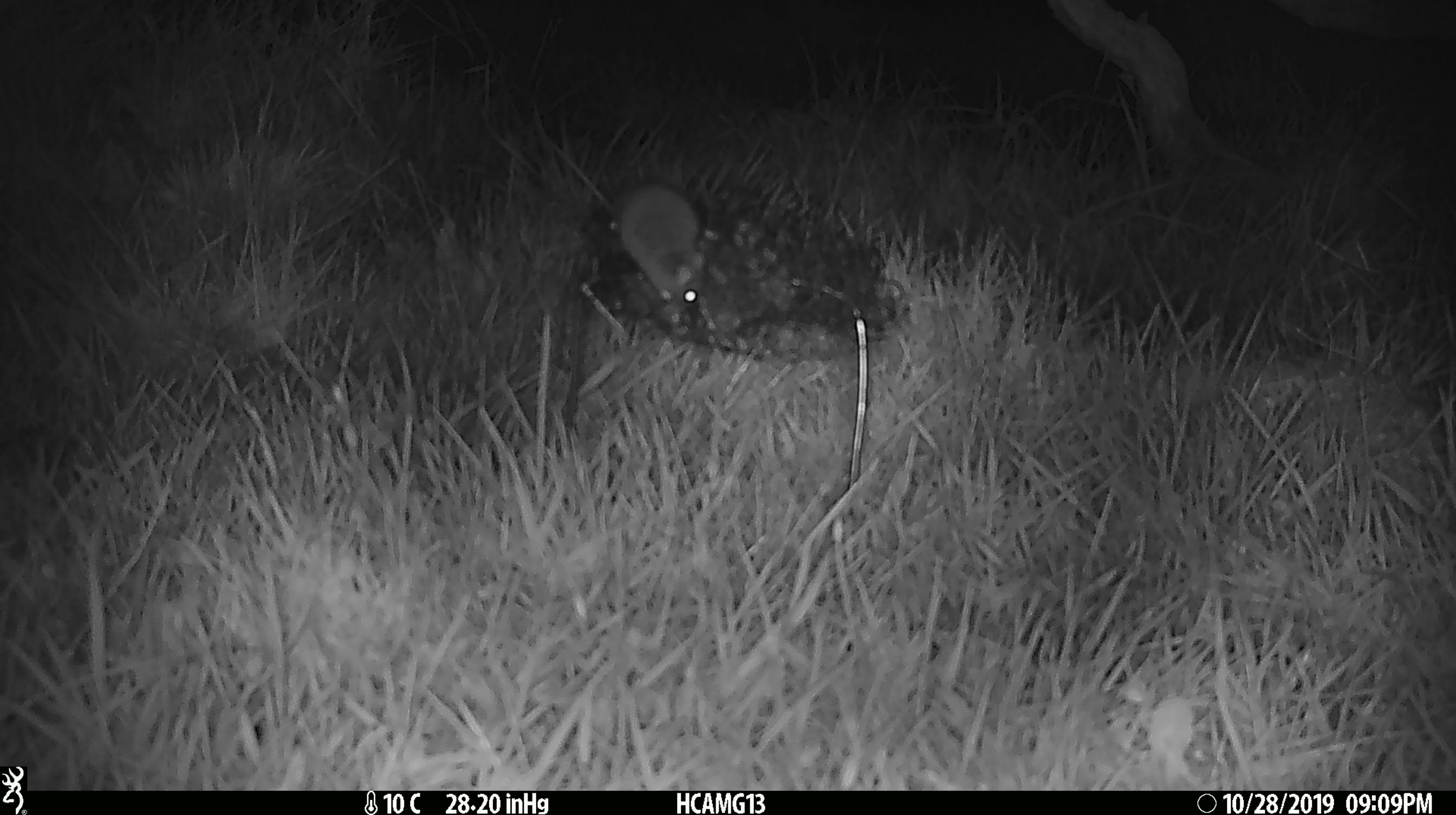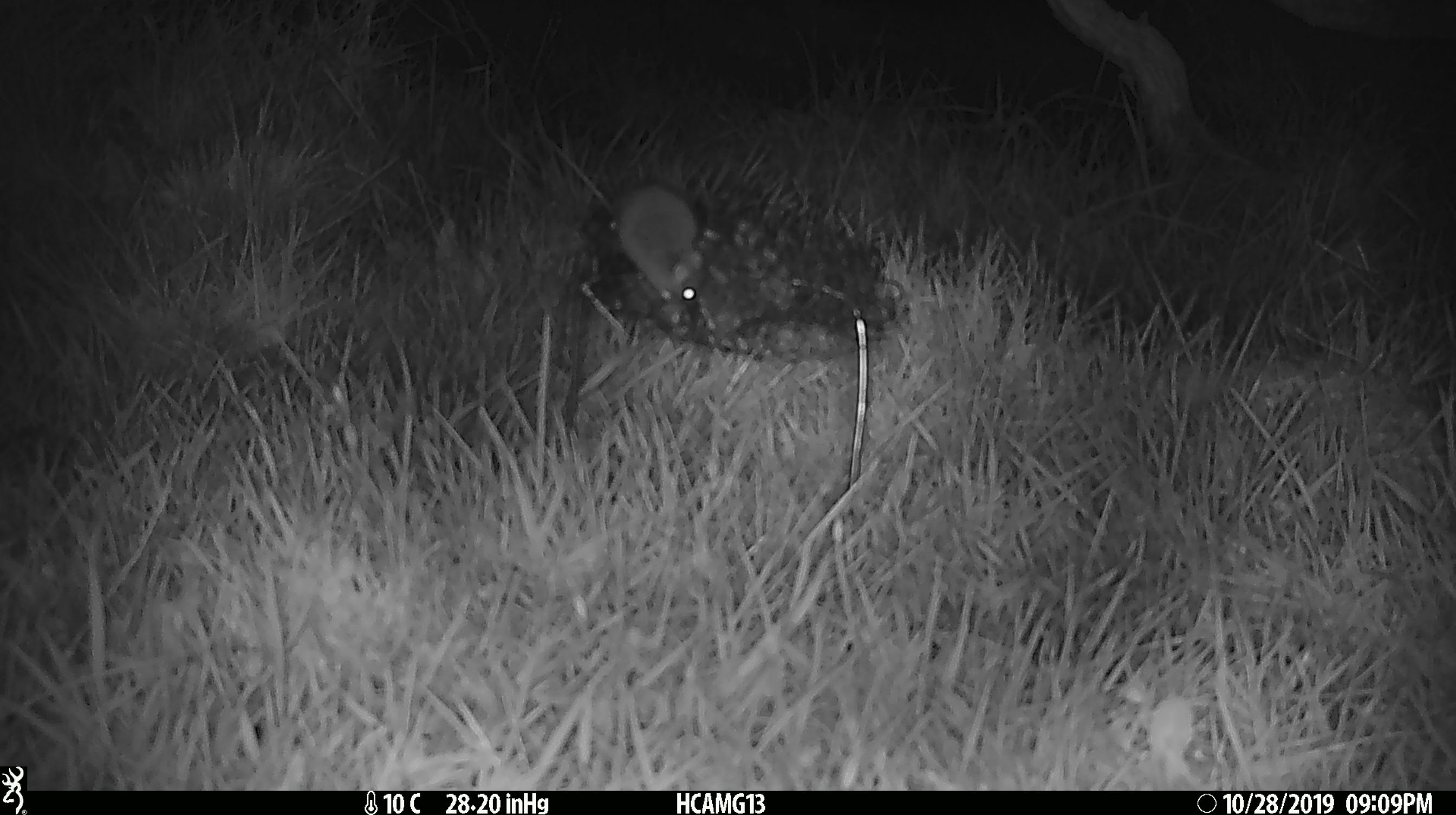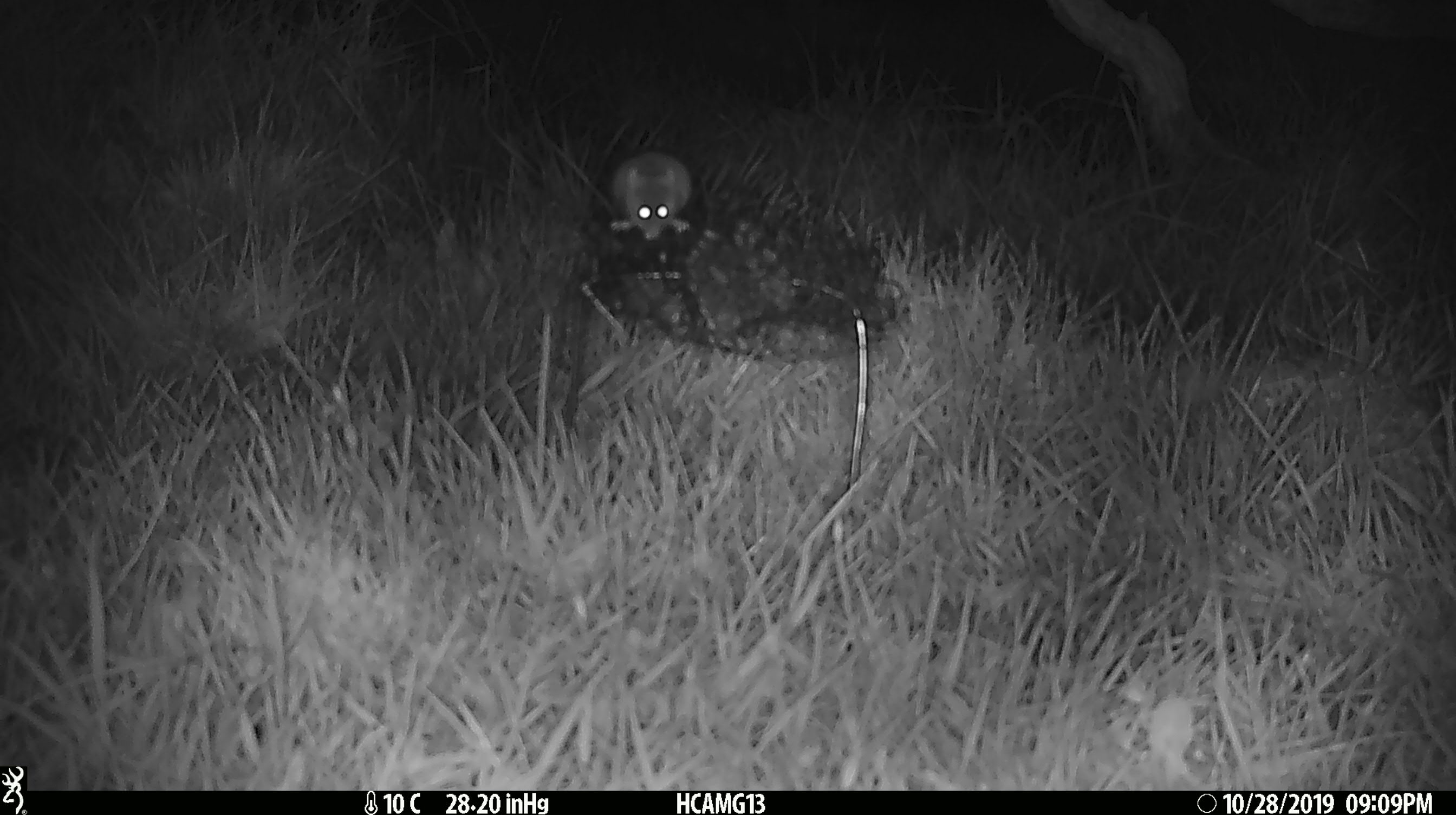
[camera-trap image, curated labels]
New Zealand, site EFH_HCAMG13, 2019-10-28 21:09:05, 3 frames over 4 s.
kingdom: Animalia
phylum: Chordata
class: Mammalia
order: Rodentia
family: Muridae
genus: Mus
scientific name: Mus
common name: mouse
Mouse (Mus).